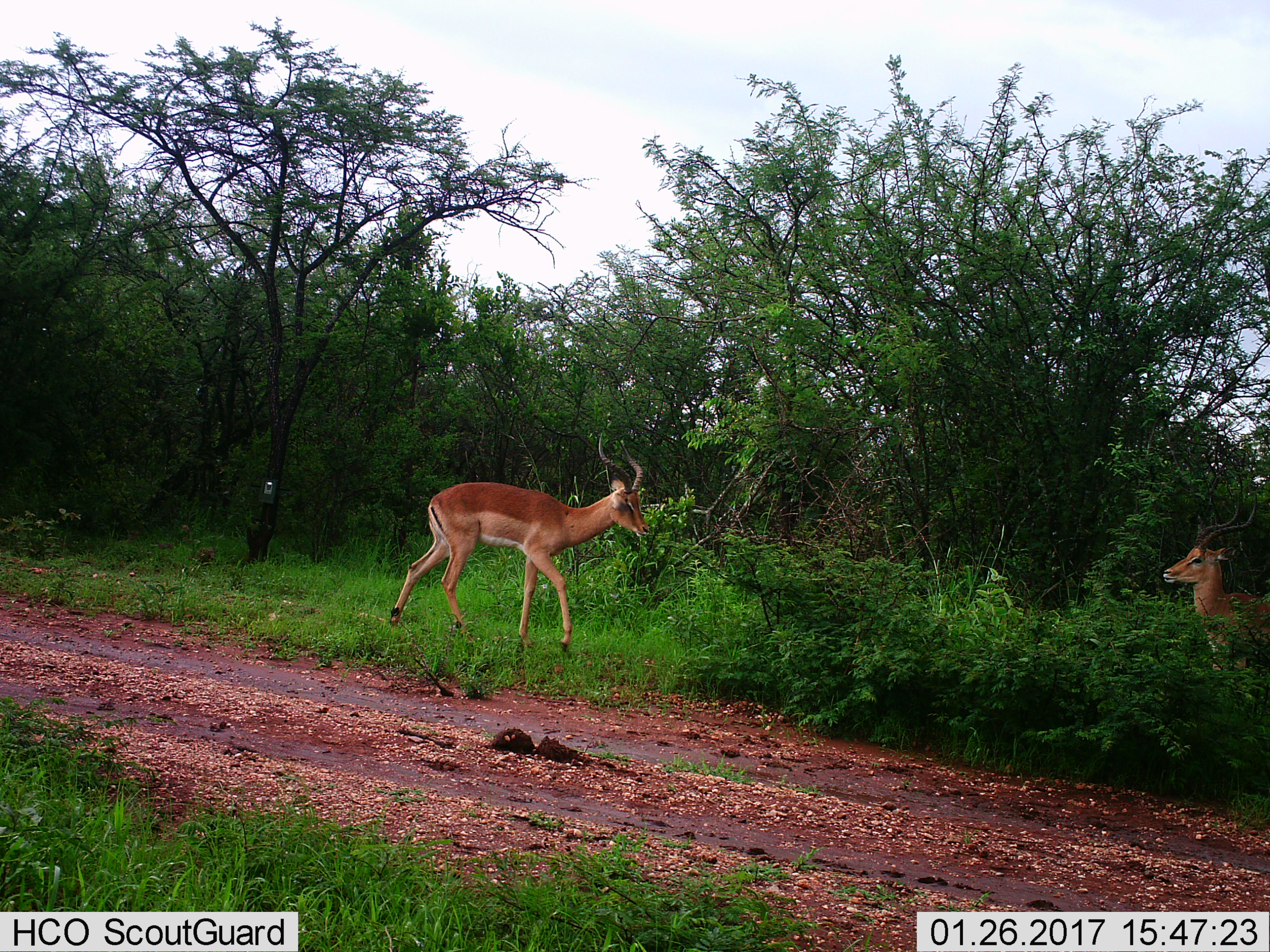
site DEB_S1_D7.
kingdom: Animalia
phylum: Chordata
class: Mammalia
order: Artiodactyla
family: Bovidae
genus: Aepyceros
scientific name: Aepyceros melampus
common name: impala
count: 2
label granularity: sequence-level